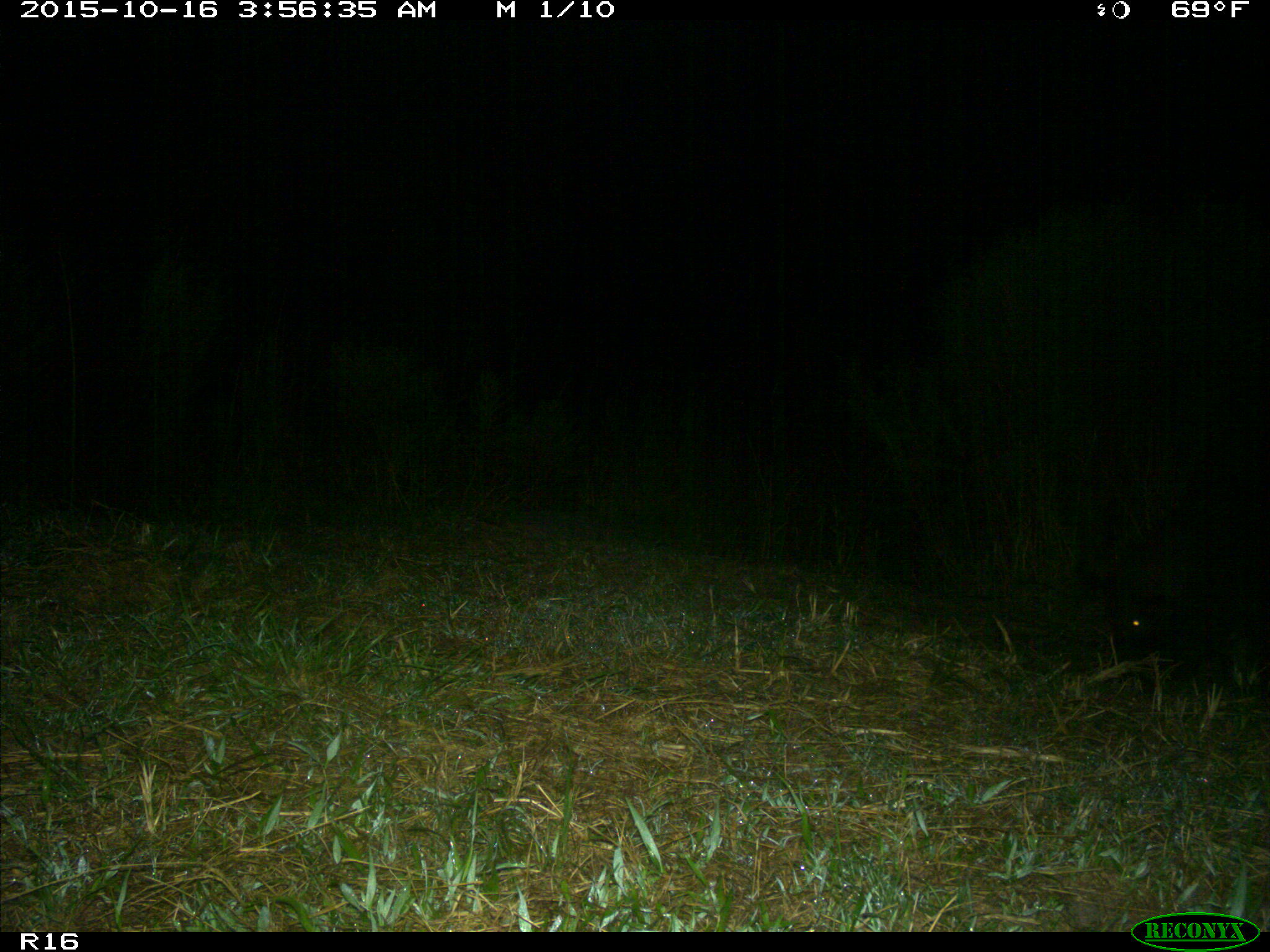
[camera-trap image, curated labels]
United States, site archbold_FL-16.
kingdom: Animalia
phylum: Chordata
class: Mammalia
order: Artiodactyla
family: Suidae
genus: Sus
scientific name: Sus scrofa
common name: wild boar